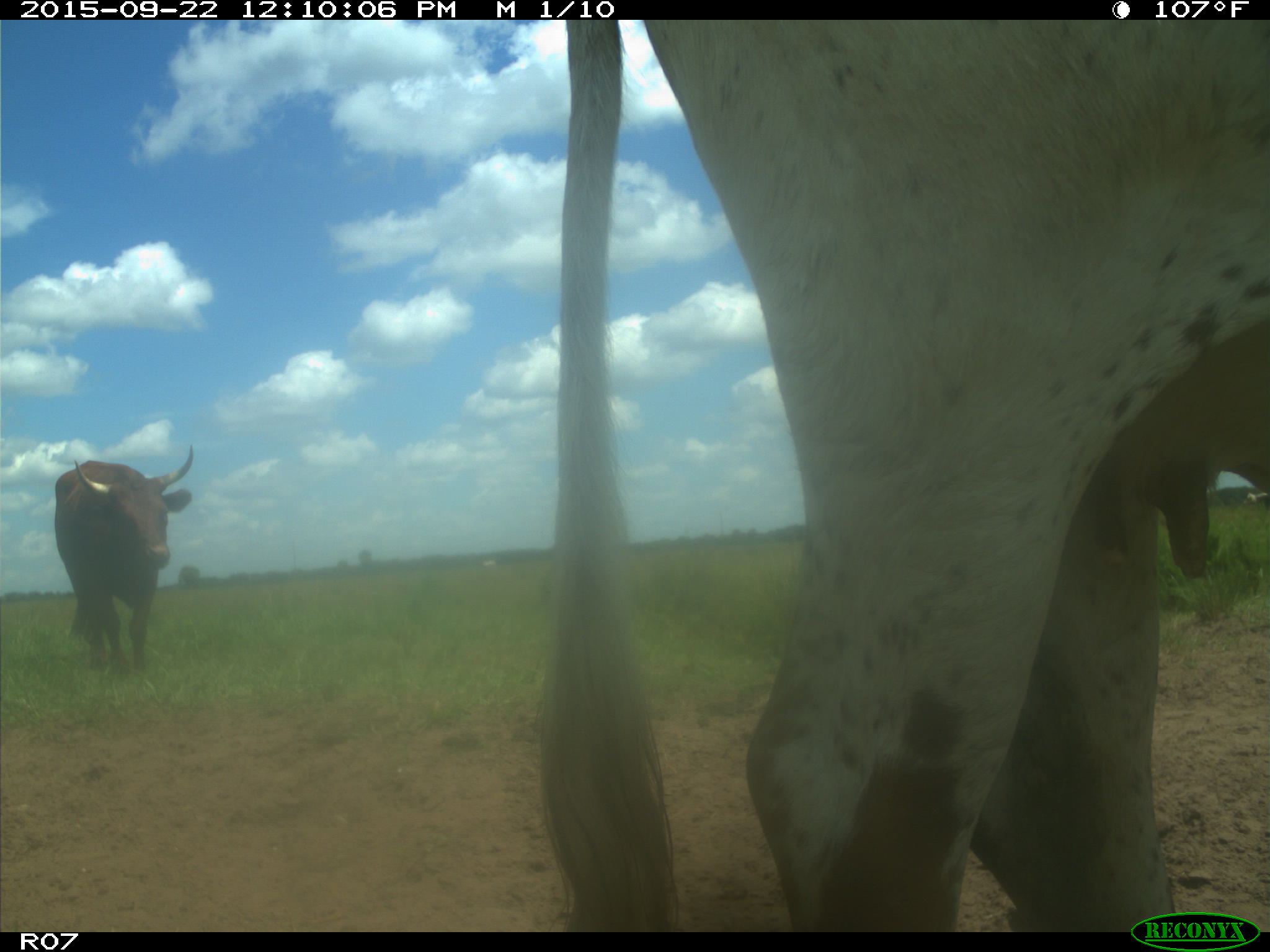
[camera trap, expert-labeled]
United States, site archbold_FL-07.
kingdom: Animalia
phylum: Chordata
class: Mammalia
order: Artiodactyla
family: Bovidae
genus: Bos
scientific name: Bos taurus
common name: domestic cow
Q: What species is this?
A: Bos taurus (domestic cow).